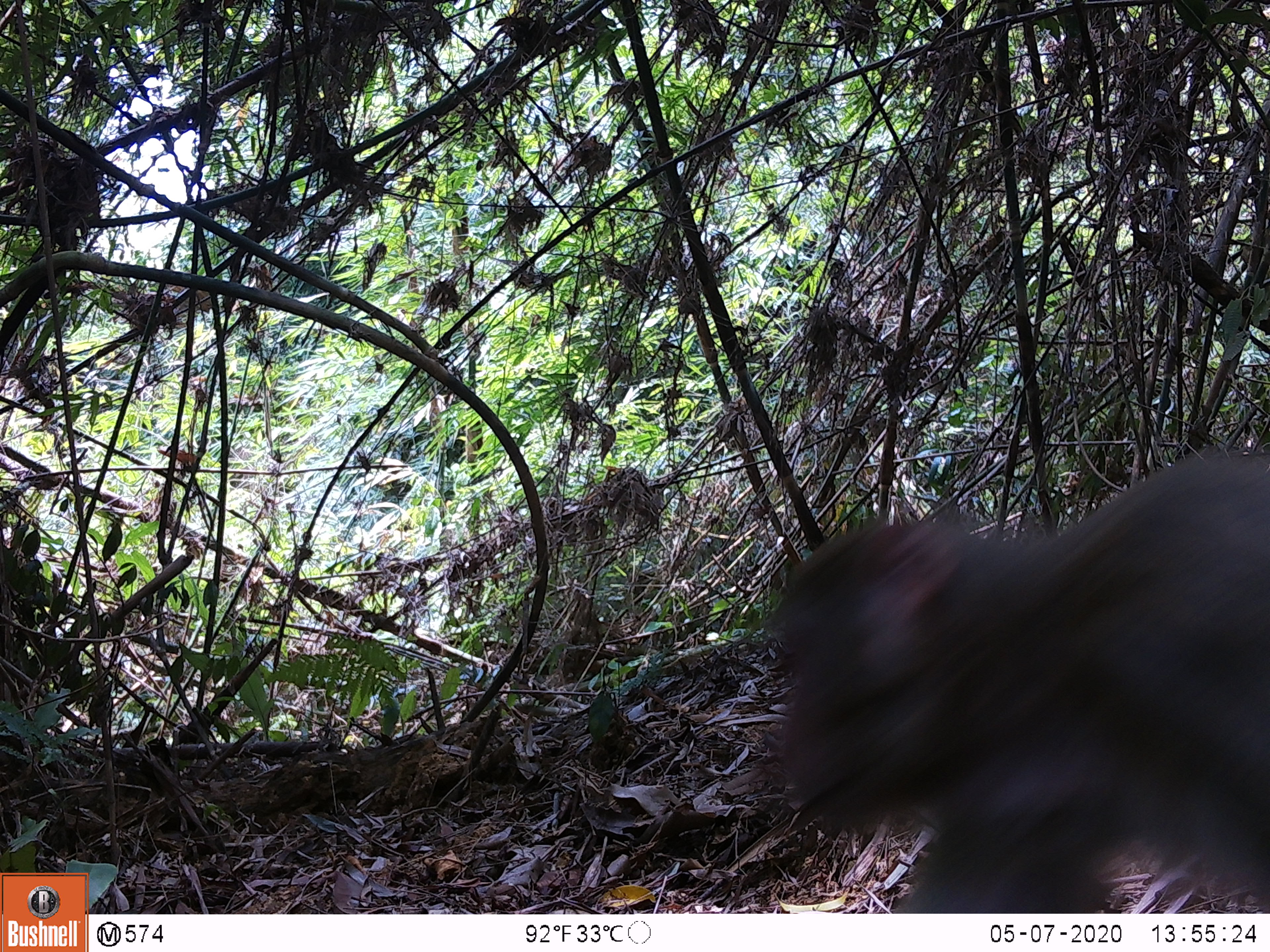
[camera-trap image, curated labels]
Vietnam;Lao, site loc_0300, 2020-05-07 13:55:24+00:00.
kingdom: Animalia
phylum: Chordata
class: Mammalia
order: Primates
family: Cercopithecidae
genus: Macaca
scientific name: Macaca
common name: macaque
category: unidentified macaque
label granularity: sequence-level